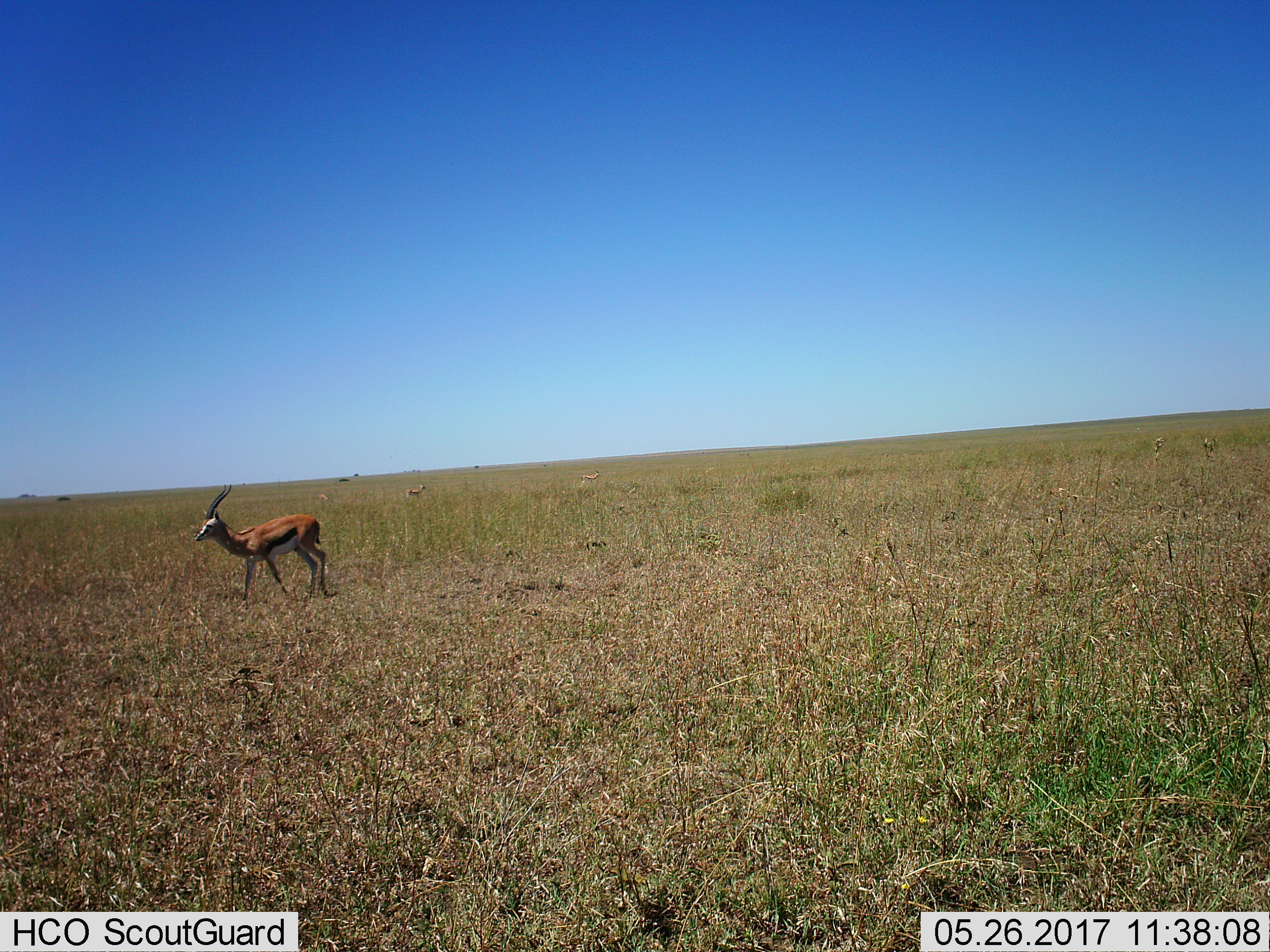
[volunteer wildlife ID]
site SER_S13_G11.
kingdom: Animalia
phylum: Chordata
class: Mammalia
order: Artiodactyla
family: Bovidae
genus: Eudorcas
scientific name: Eudorcas thomsonii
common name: thomson's gazelle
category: gazellethomsons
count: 4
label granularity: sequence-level